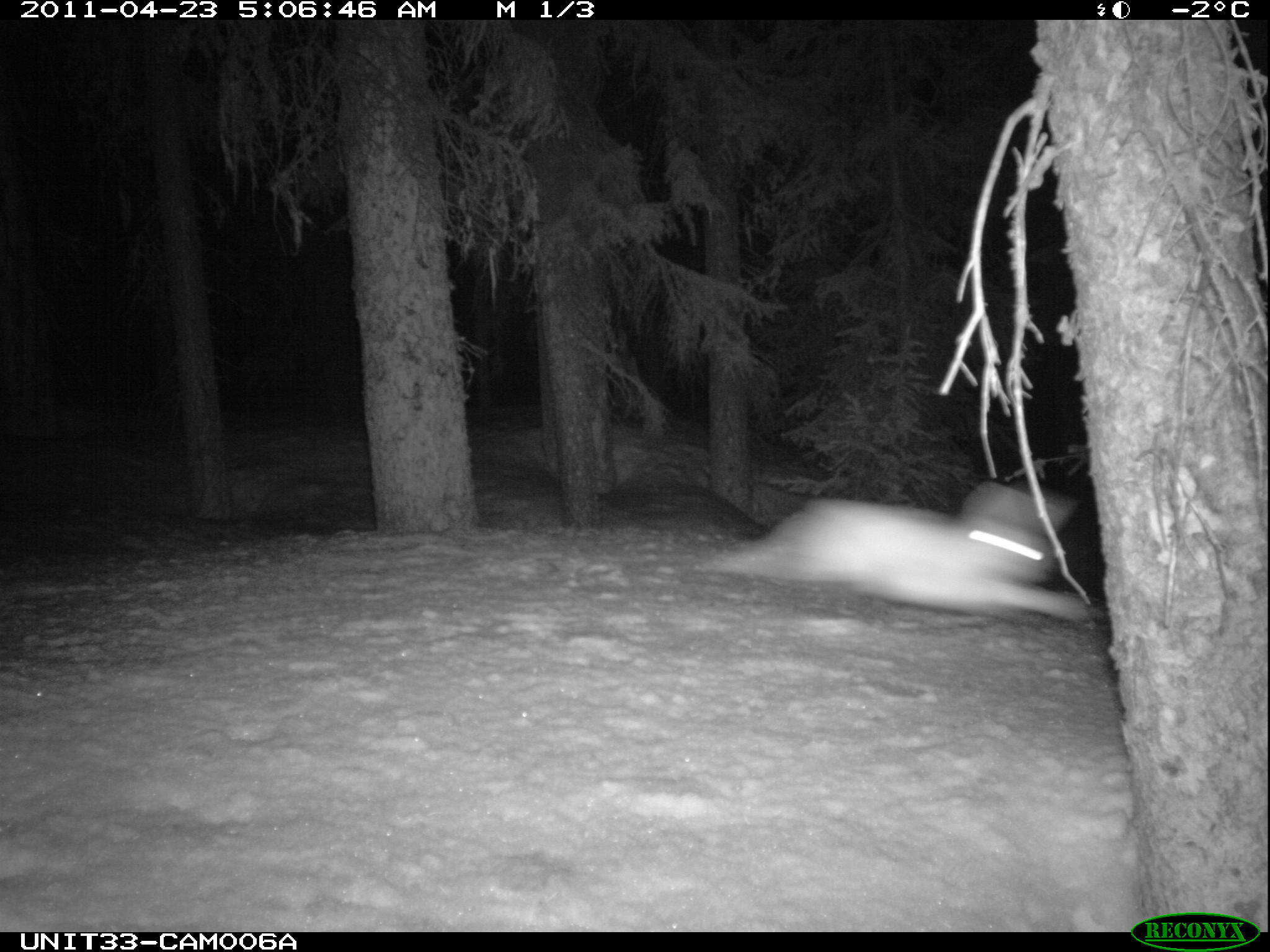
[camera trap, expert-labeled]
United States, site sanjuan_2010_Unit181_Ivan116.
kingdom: Animalia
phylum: Chordata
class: Mammalia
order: Lagomorpha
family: Leporidae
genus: Lepus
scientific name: Lepus americanus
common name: snowshoe hare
Lepus americanus (snowshoe hare).